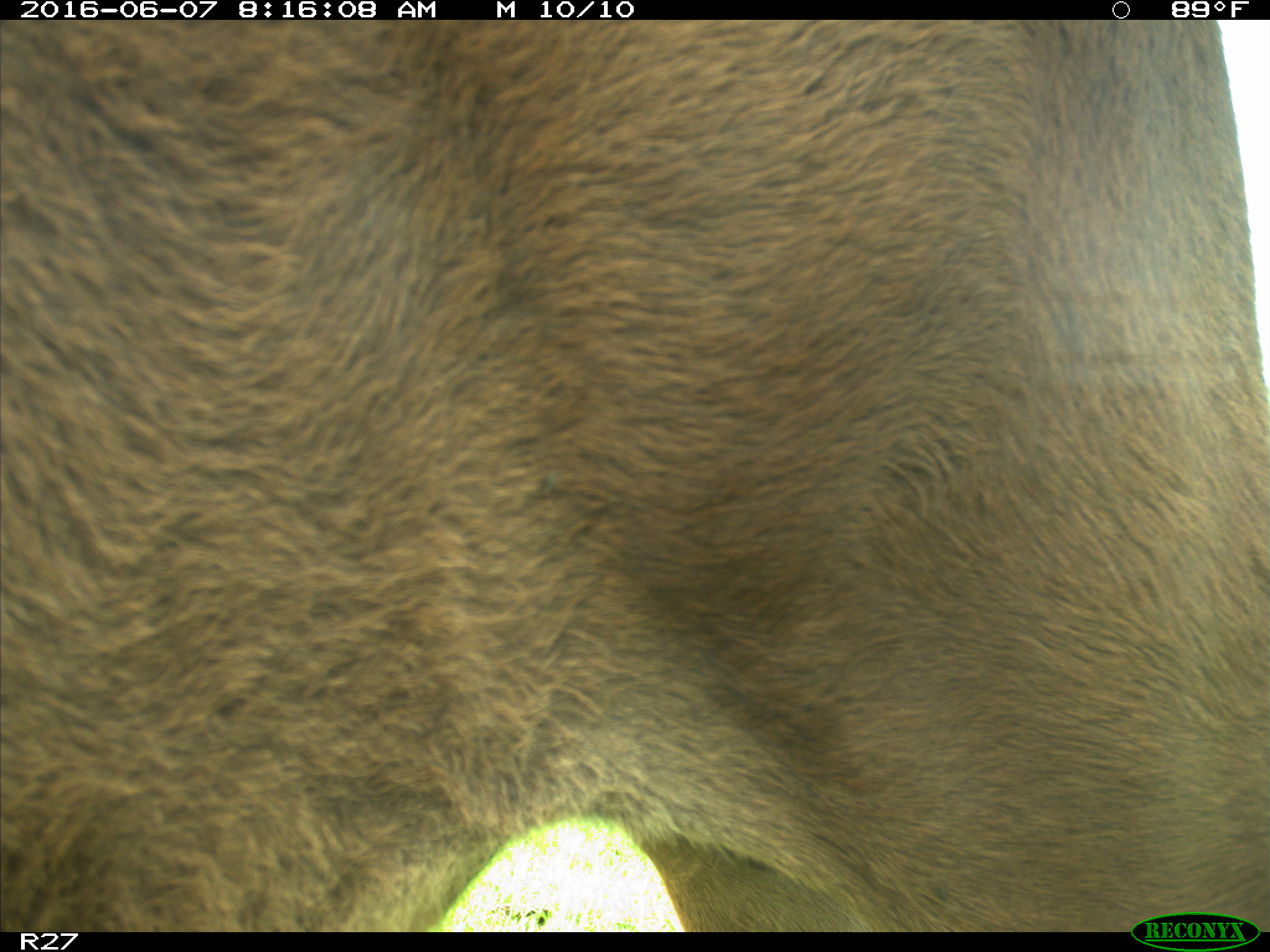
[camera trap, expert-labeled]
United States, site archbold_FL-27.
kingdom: Animalia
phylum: Chordata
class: Mammalia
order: Artiodactyla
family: Bovidae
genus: Bos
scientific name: Bos taurus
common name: domestic cow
Bos taurus (domestic cow).